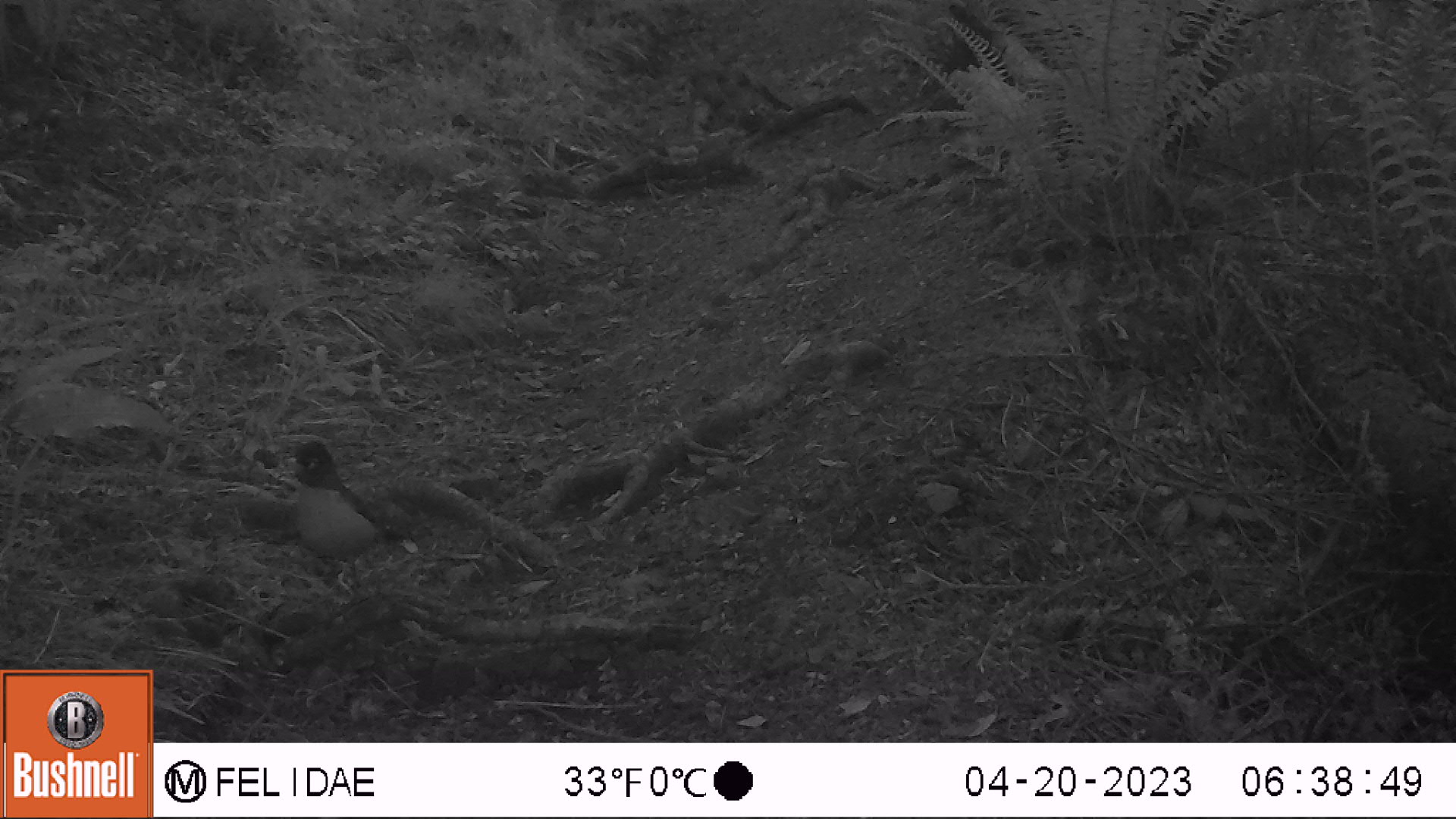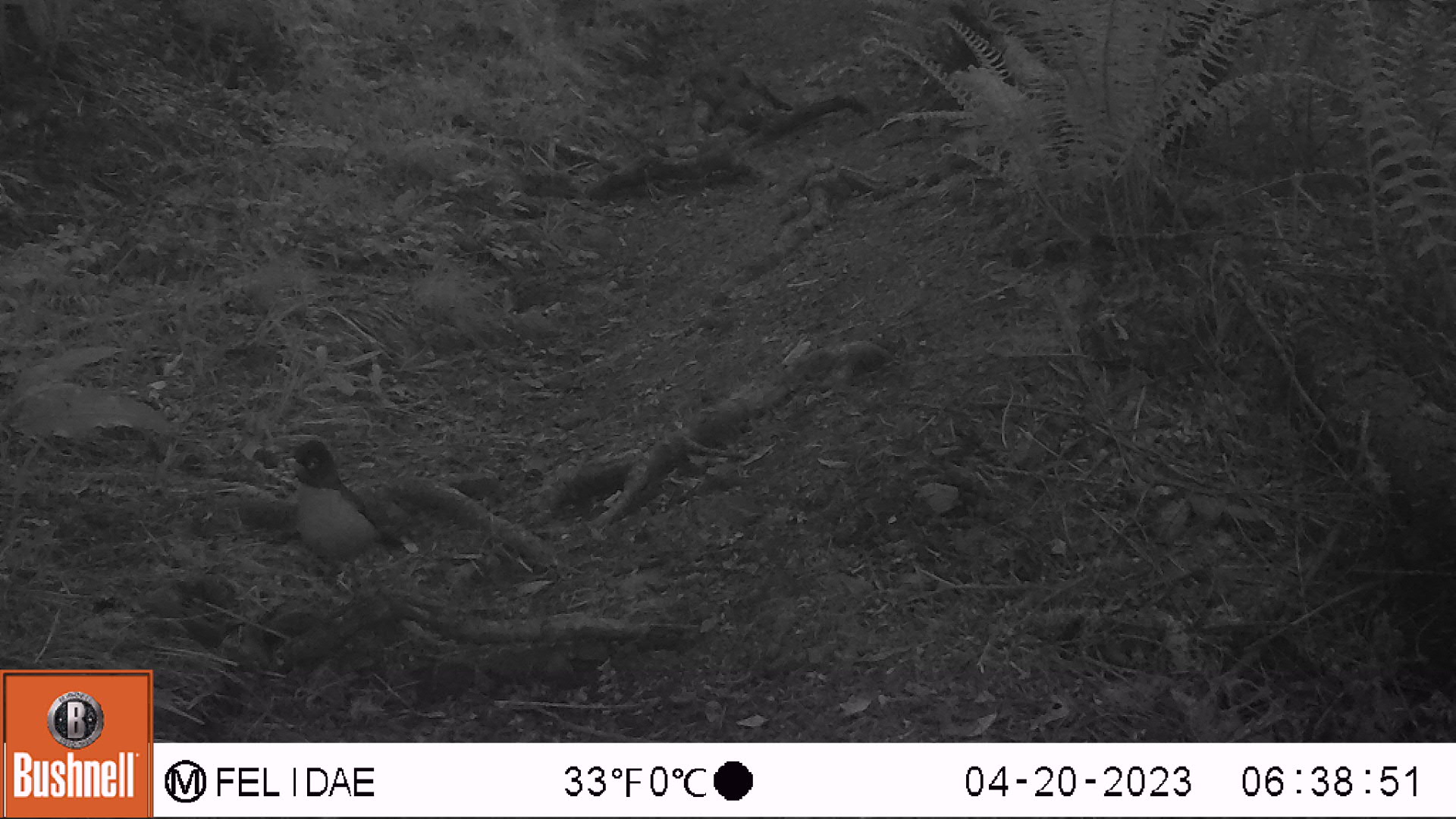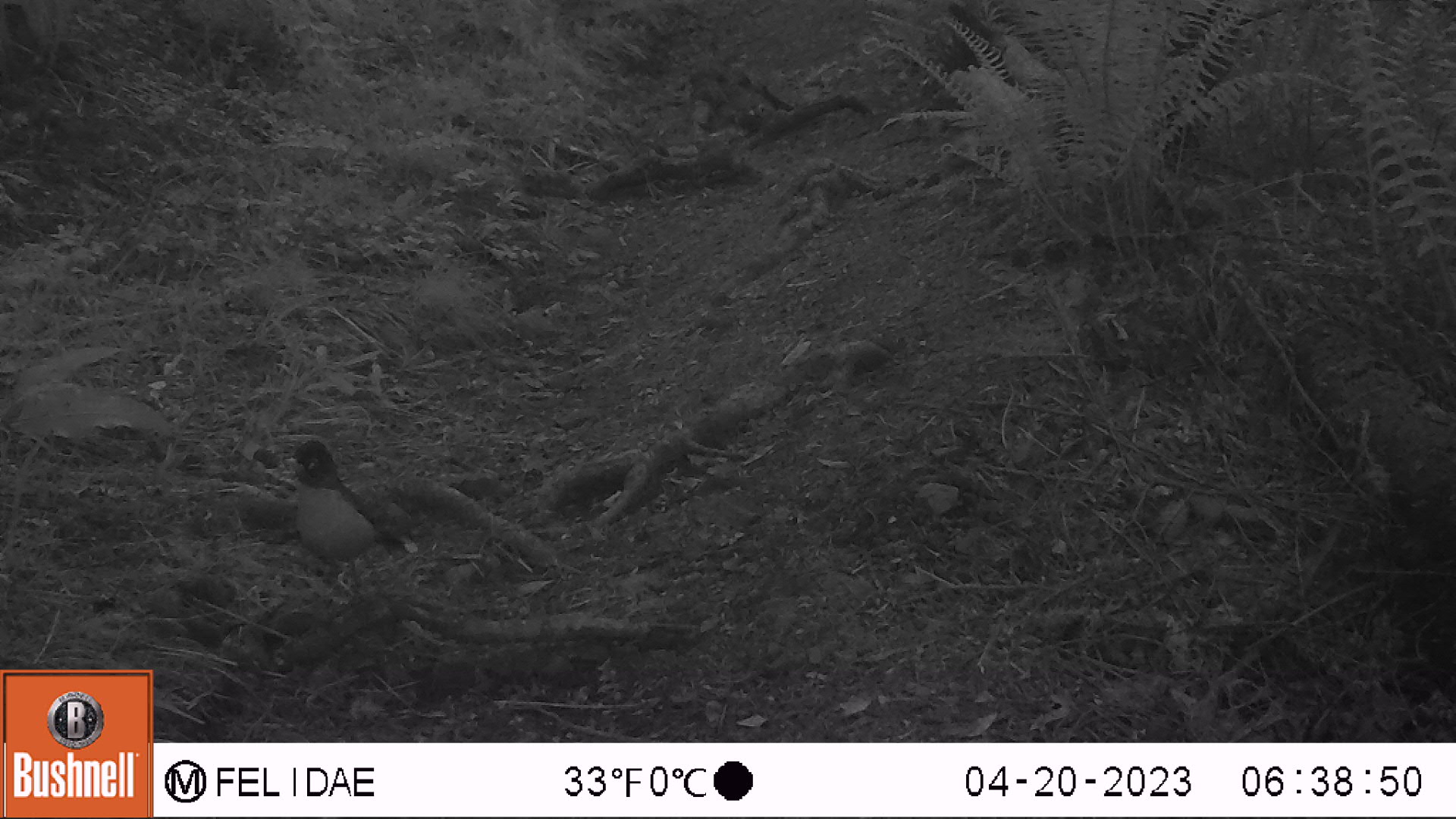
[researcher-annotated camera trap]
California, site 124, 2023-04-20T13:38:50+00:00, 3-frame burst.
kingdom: Animalia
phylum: Chordata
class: Aves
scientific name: Aves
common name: bird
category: unknown bird